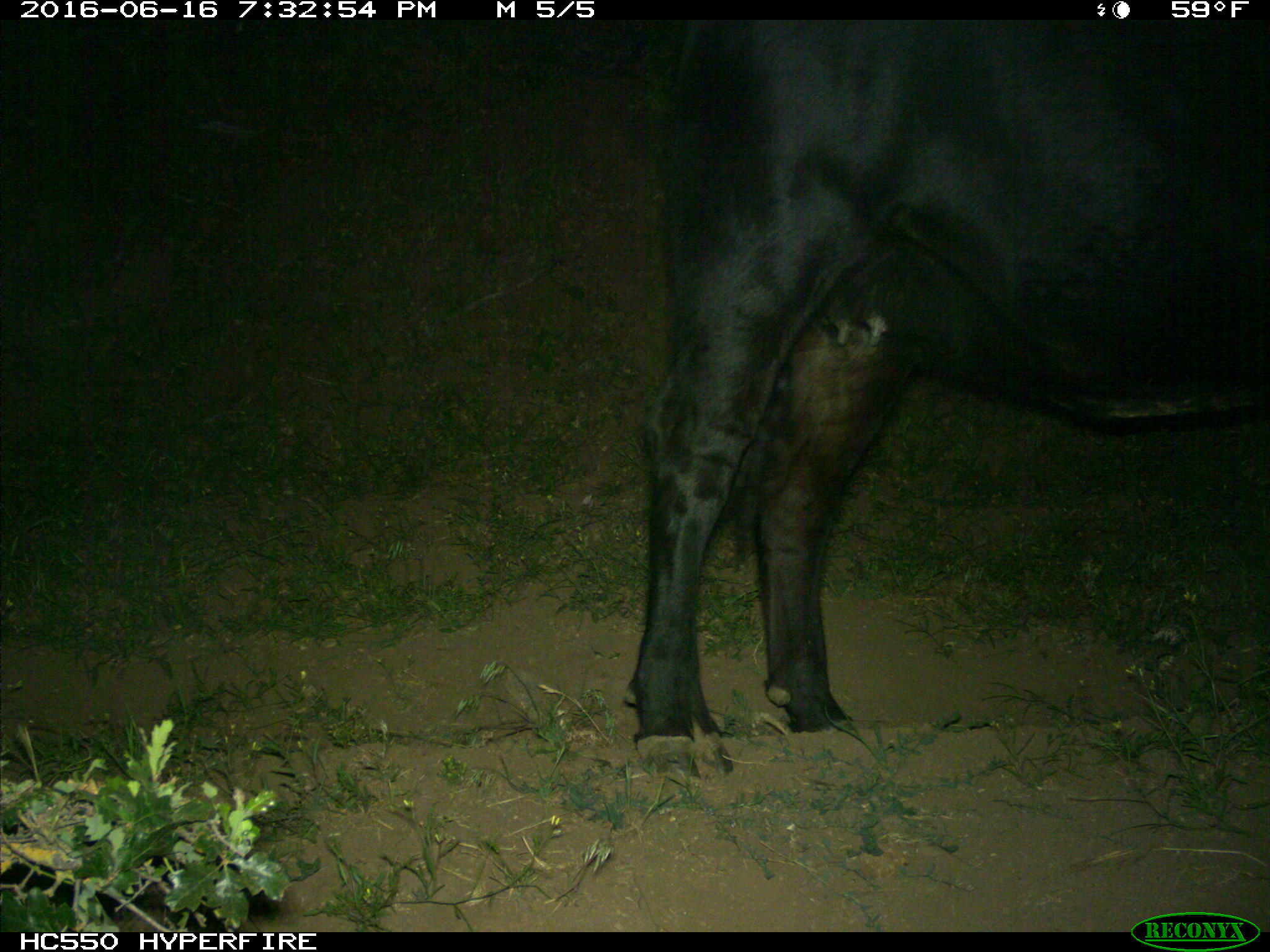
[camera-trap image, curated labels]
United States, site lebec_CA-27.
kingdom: Animalia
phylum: Chordata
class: Mammalia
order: Artiodactyla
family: Bovidae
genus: Bos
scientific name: Bos taurus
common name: domestic cow